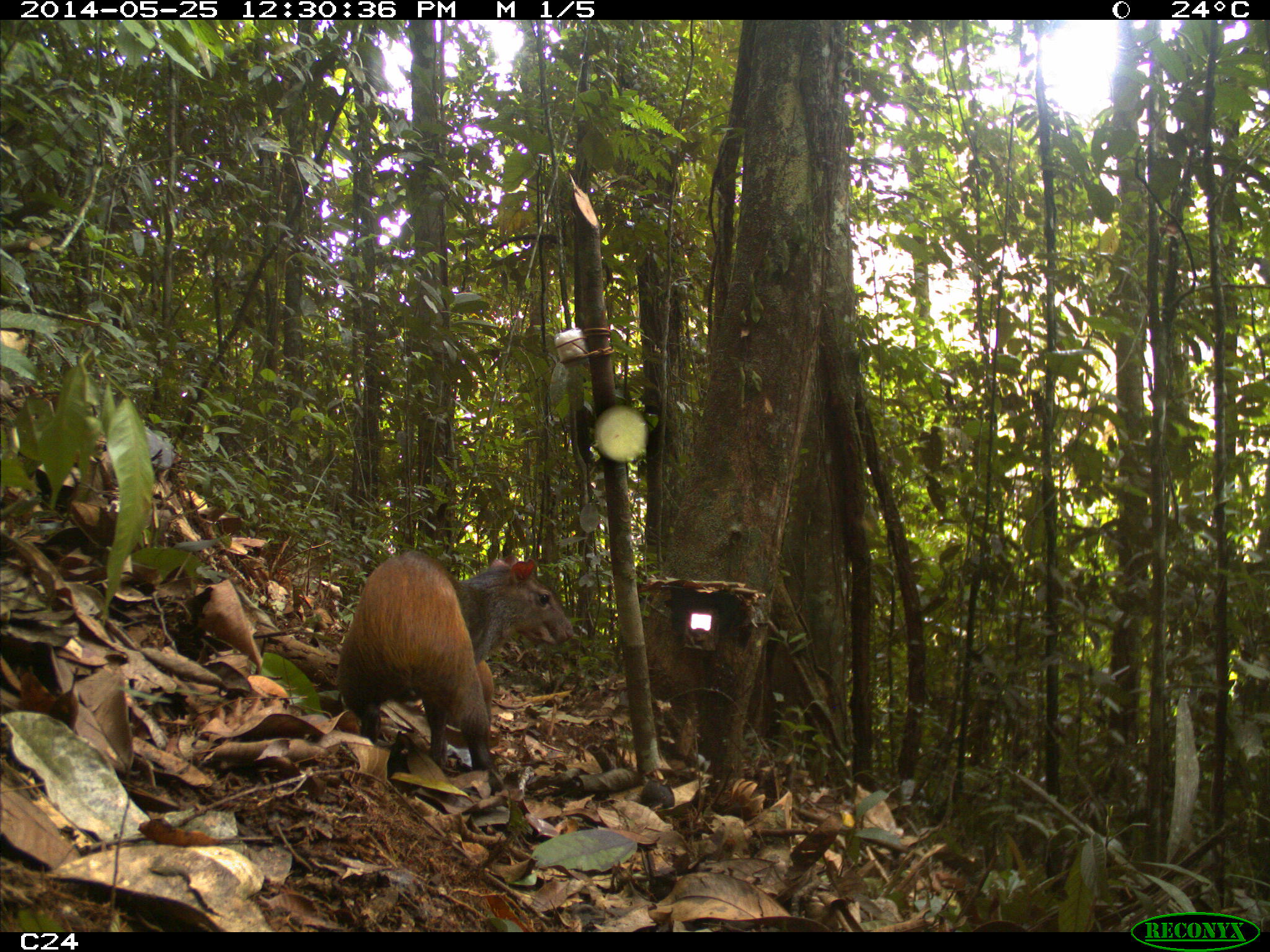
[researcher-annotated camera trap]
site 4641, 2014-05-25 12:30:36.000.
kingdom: Animalia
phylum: Chordata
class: Mammalia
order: Rodentia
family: Dasyproctidae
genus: Dasyprocta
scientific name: Dasyprocta leporina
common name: red-rumped agouti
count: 3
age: adult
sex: female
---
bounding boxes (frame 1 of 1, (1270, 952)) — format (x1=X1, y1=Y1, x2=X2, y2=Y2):
dasyprocta leporina: (x1=331, y1=546, x2=577, y2=794)